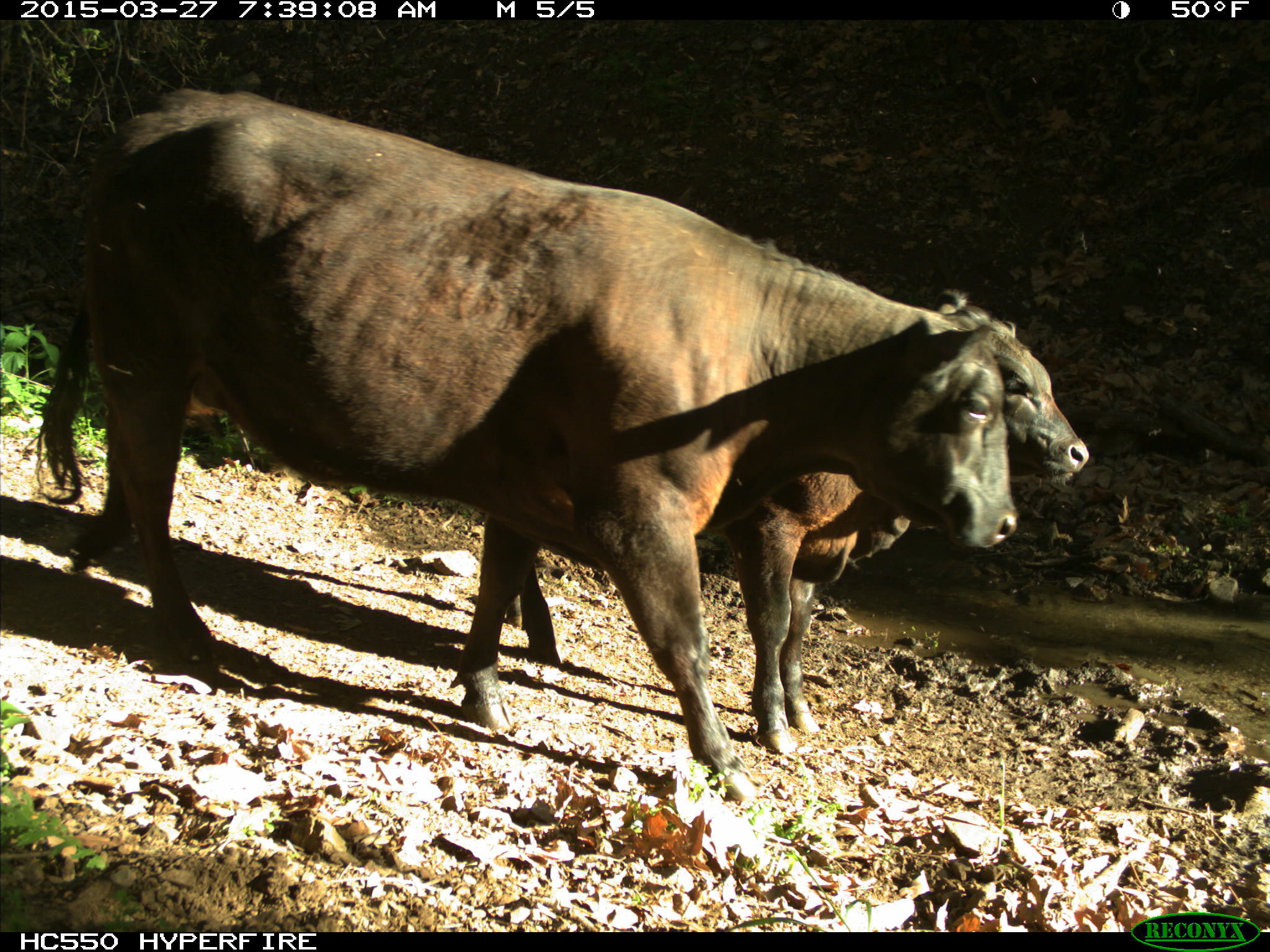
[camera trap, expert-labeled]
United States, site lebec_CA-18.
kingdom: Animalia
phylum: Chordata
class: Mammalia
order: Artiodactyla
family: Bovidae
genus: Bos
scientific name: Bos taurus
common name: domestic cow